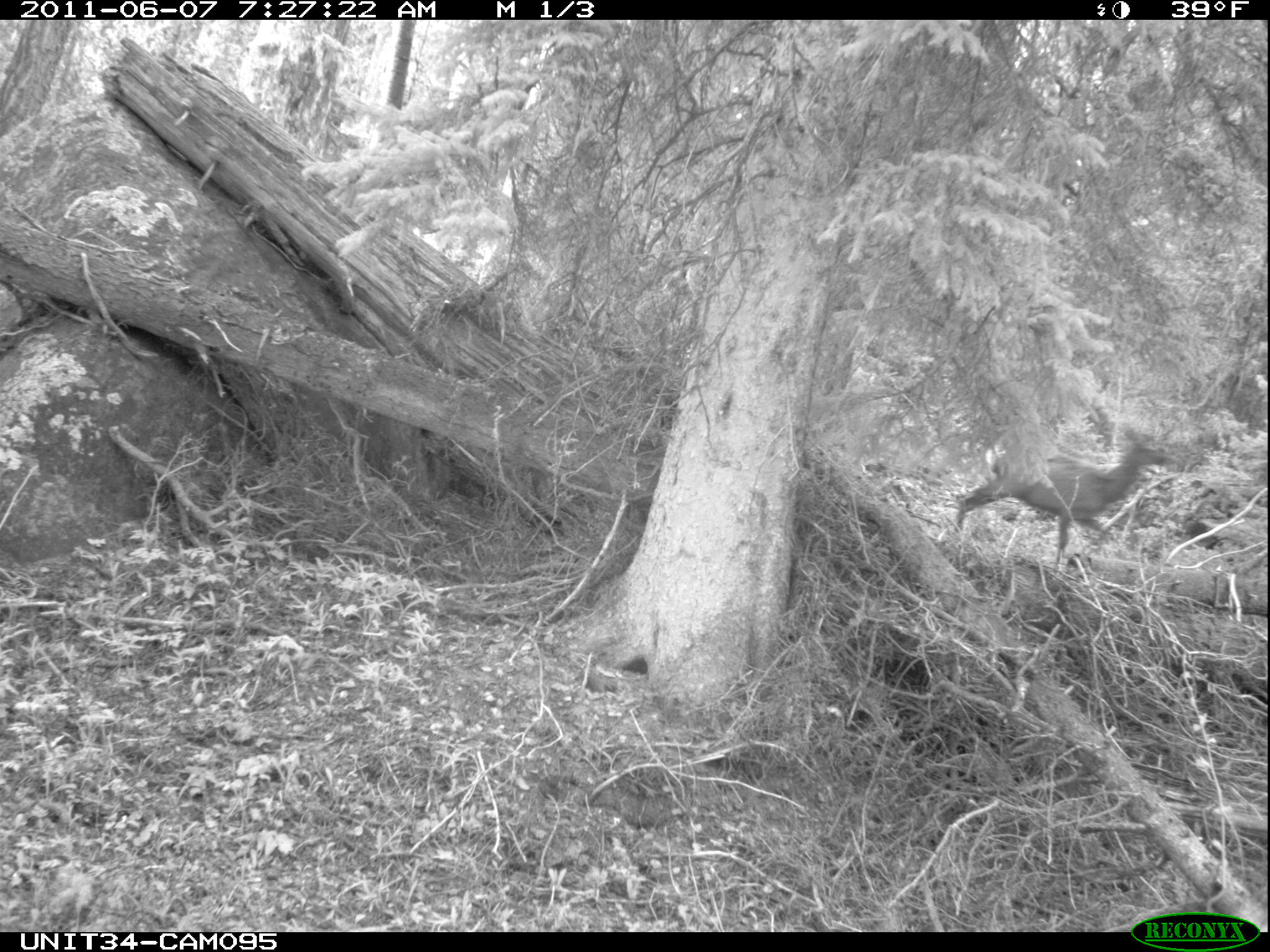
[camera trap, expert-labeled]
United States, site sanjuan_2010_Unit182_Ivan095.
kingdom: Animalia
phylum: Chordata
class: Mammalia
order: Artiodactyla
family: Cervidae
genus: Cervus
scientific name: Cervus elaphus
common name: red deer